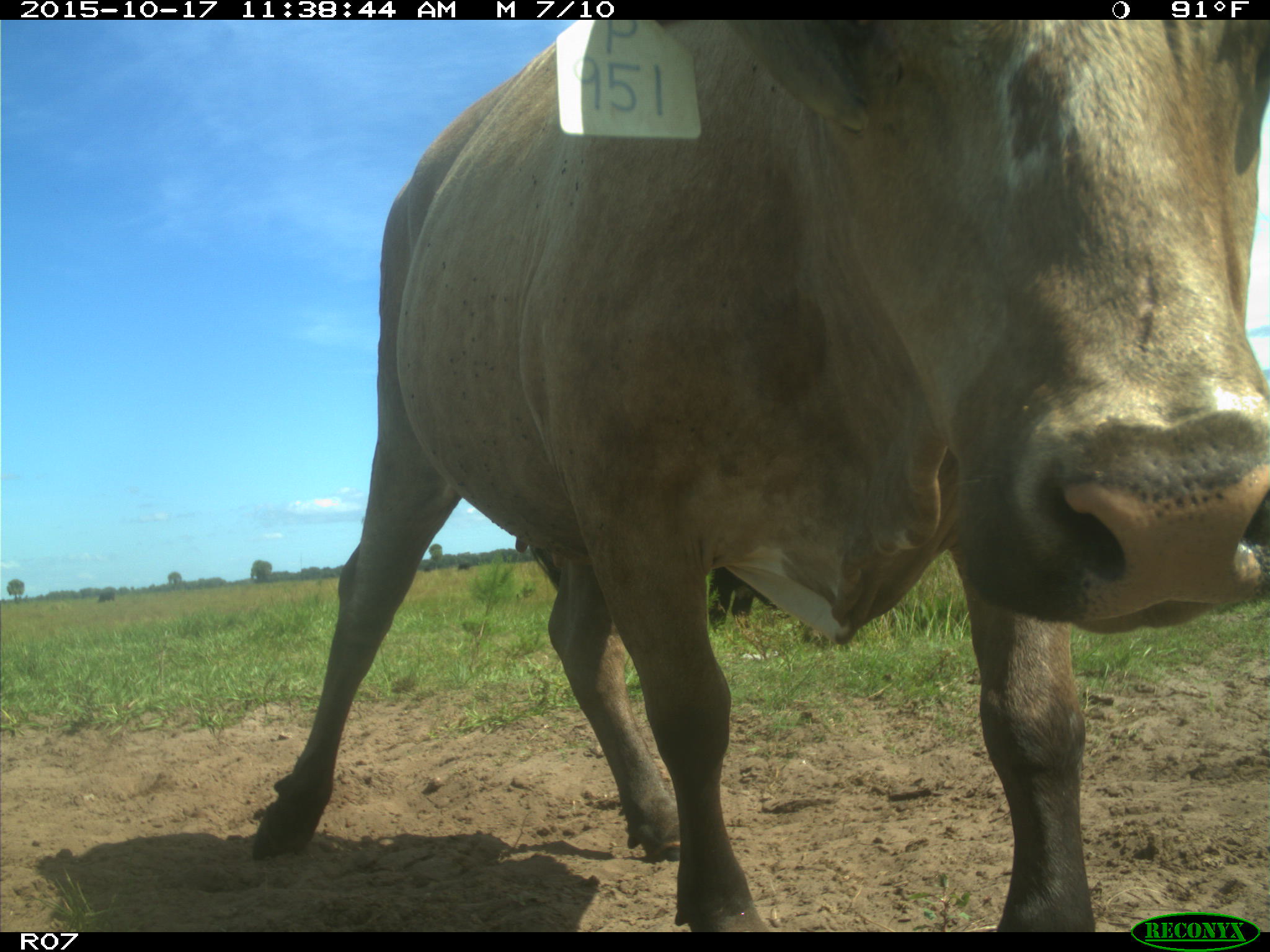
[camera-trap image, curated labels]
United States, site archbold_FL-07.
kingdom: Animalia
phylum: Chordata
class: Mammalia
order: Artiodactyla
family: Bovidae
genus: Bos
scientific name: Bos taurus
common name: domestic cow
Bos taurus (domestic cow).